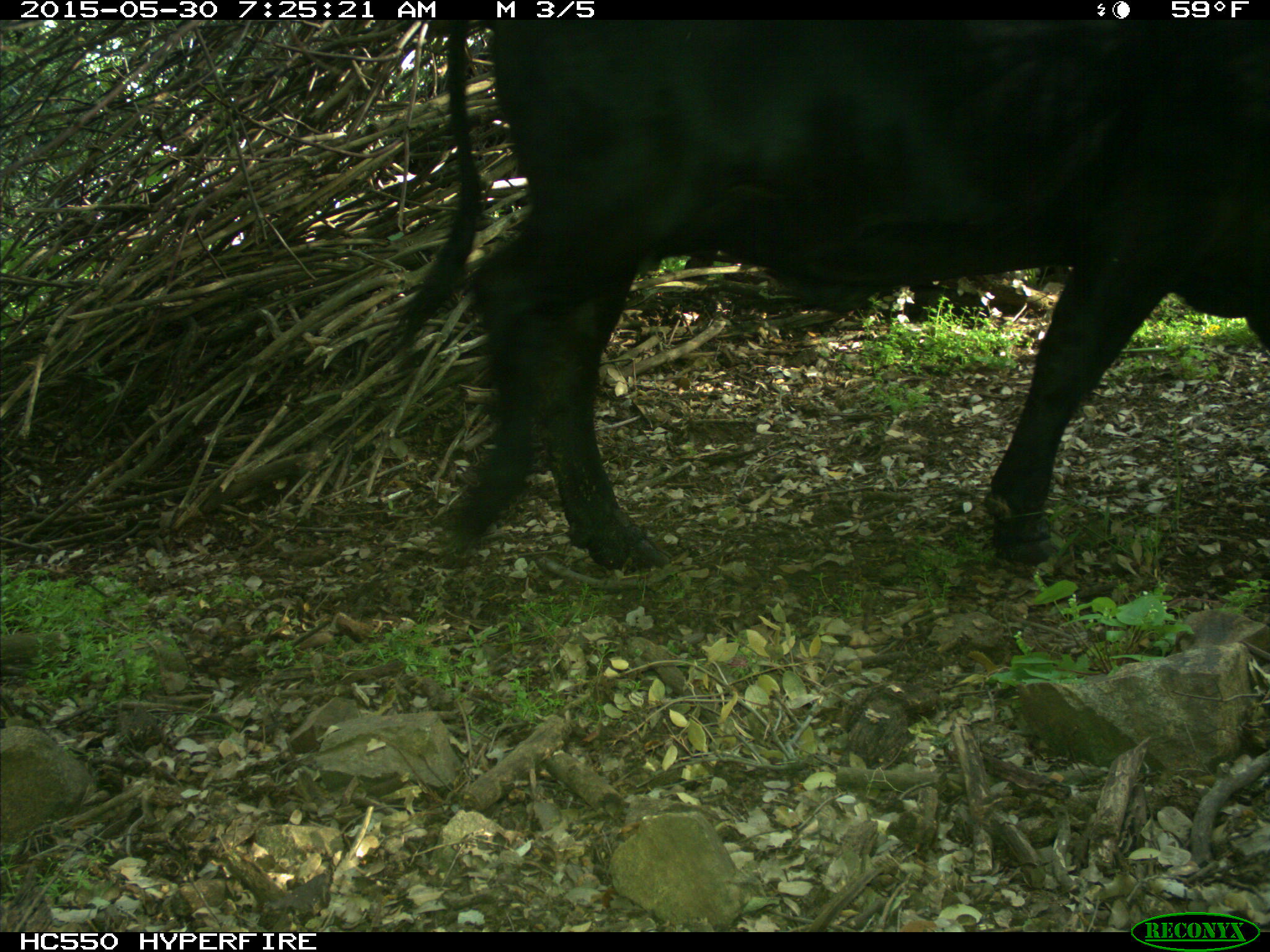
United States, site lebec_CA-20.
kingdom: Animalia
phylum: Chordata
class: Mammalia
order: Artiodactyla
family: Bovidae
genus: Bos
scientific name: Bos taurus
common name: domestic cow